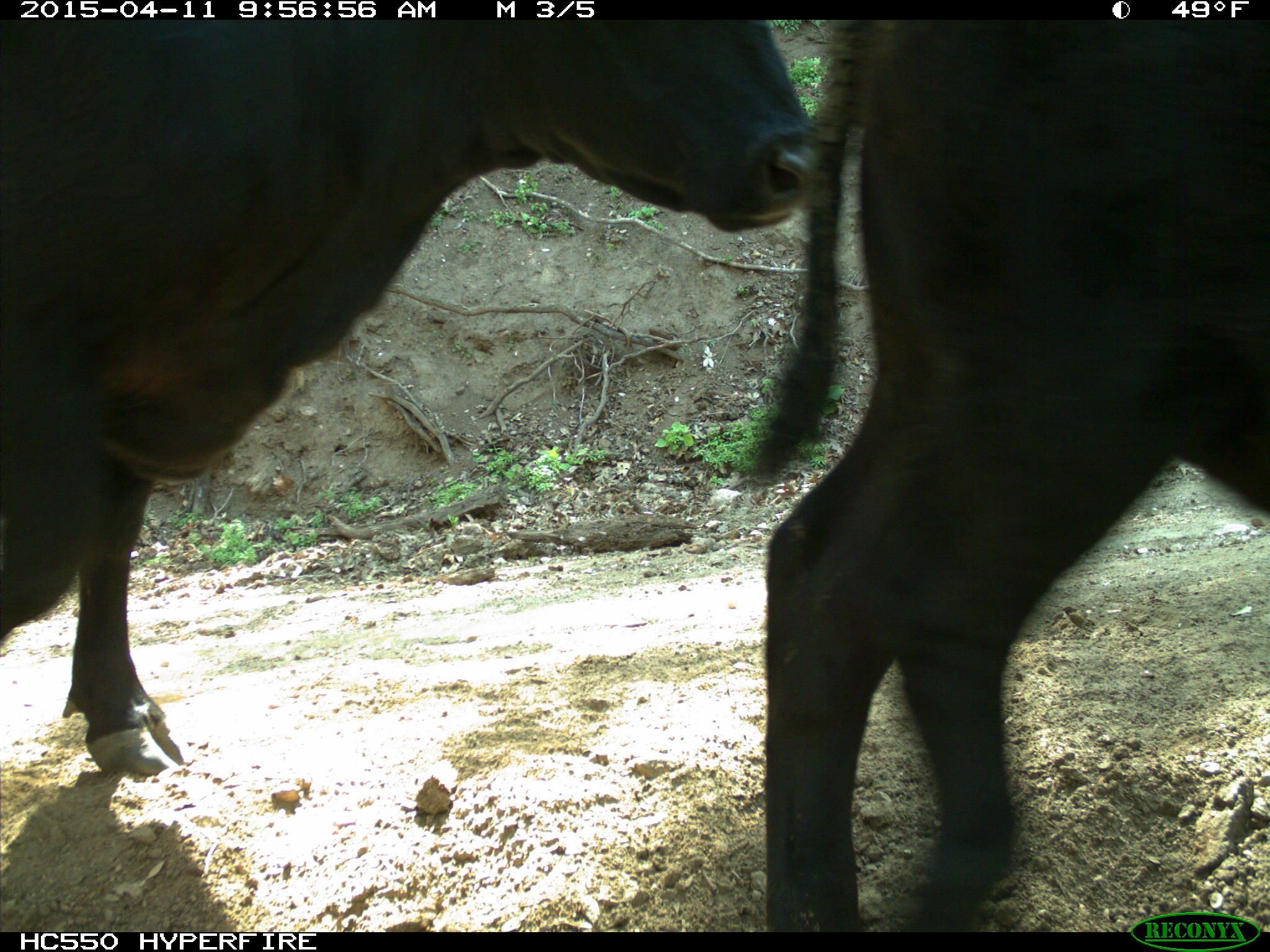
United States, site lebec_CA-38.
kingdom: Animalia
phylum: Chordata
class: Mammalia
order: Artiodactyla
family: Bovidae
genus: Bos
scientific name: Bos taurus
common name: domestic cow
Bos taurus (domestic cow).